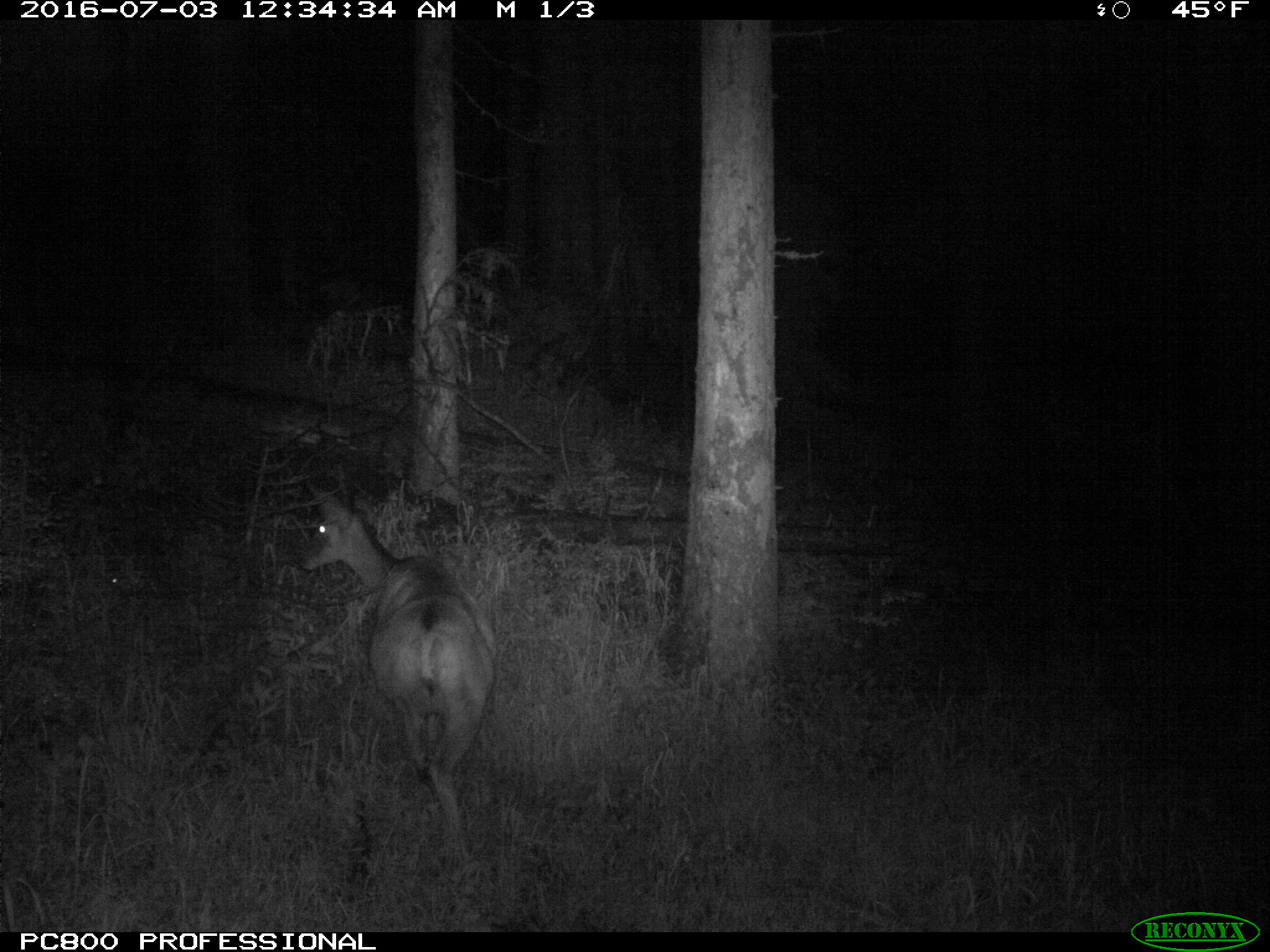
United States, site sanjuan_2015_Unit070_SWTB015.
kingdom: Animalia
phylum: Chordata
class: Mammalia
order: Artiodactyla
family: Cervidae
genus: Odocoileus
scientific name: Odocoileus hemionus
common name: mule deer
Odocoileus hemionus (mule deer).